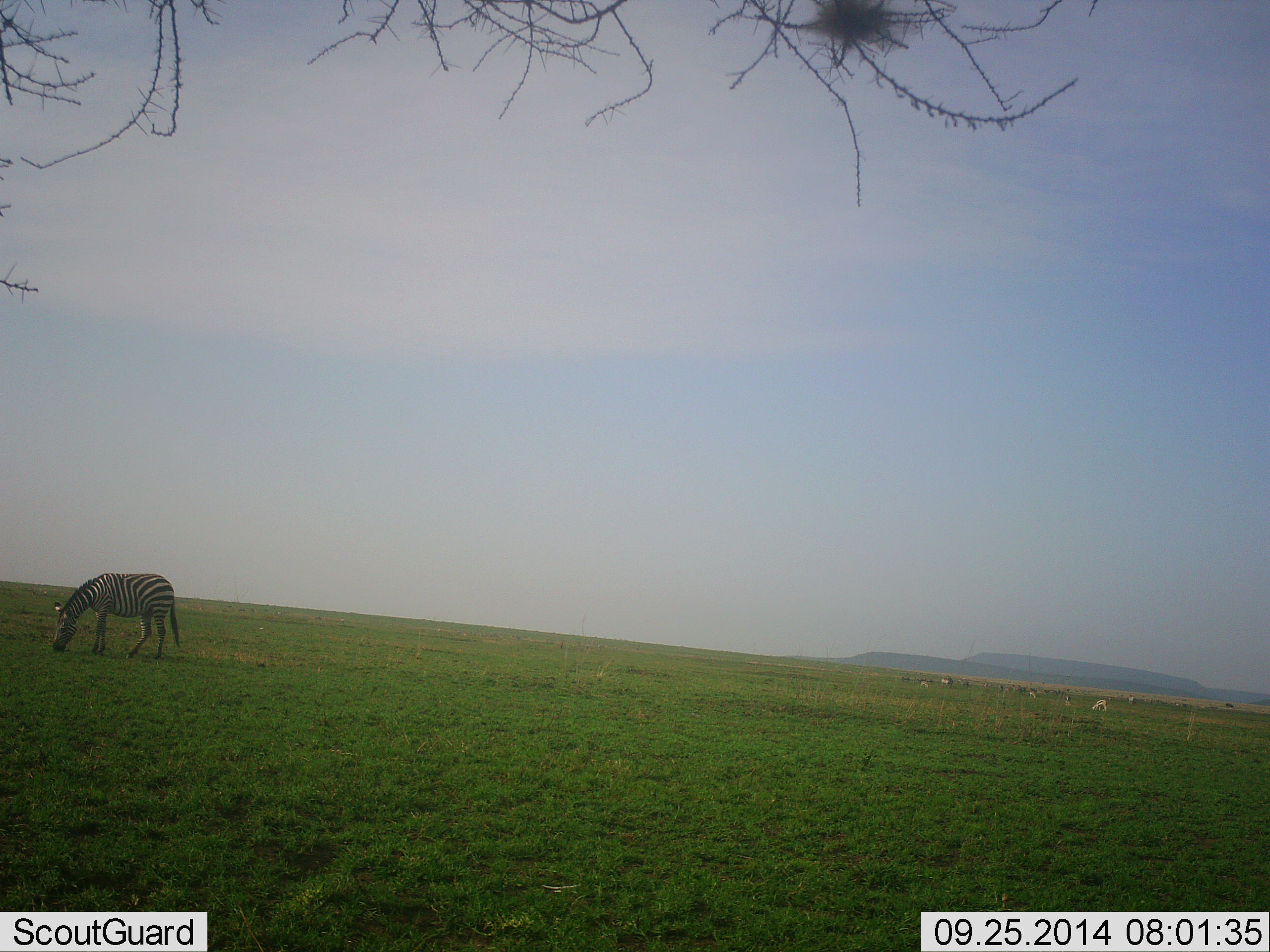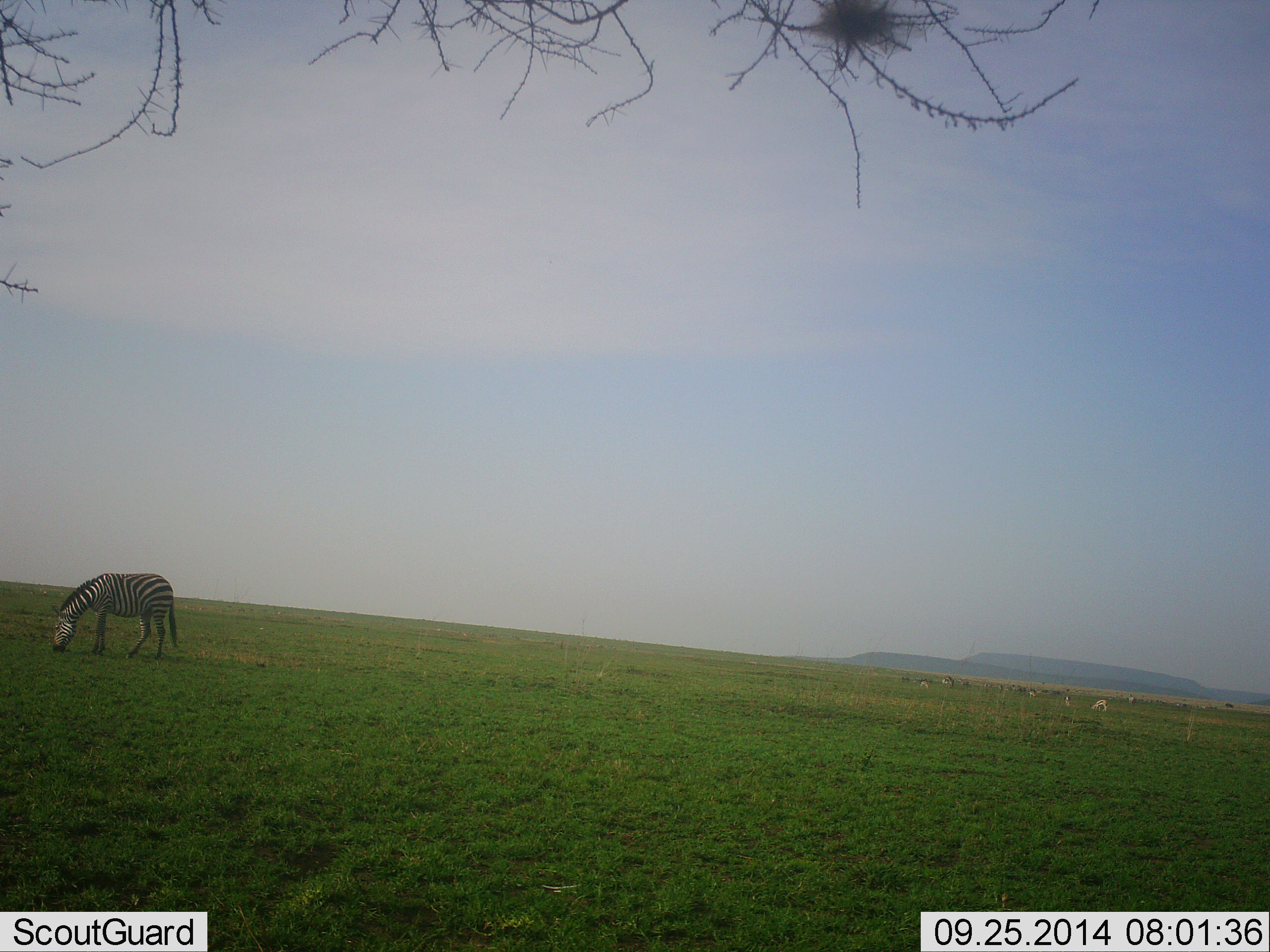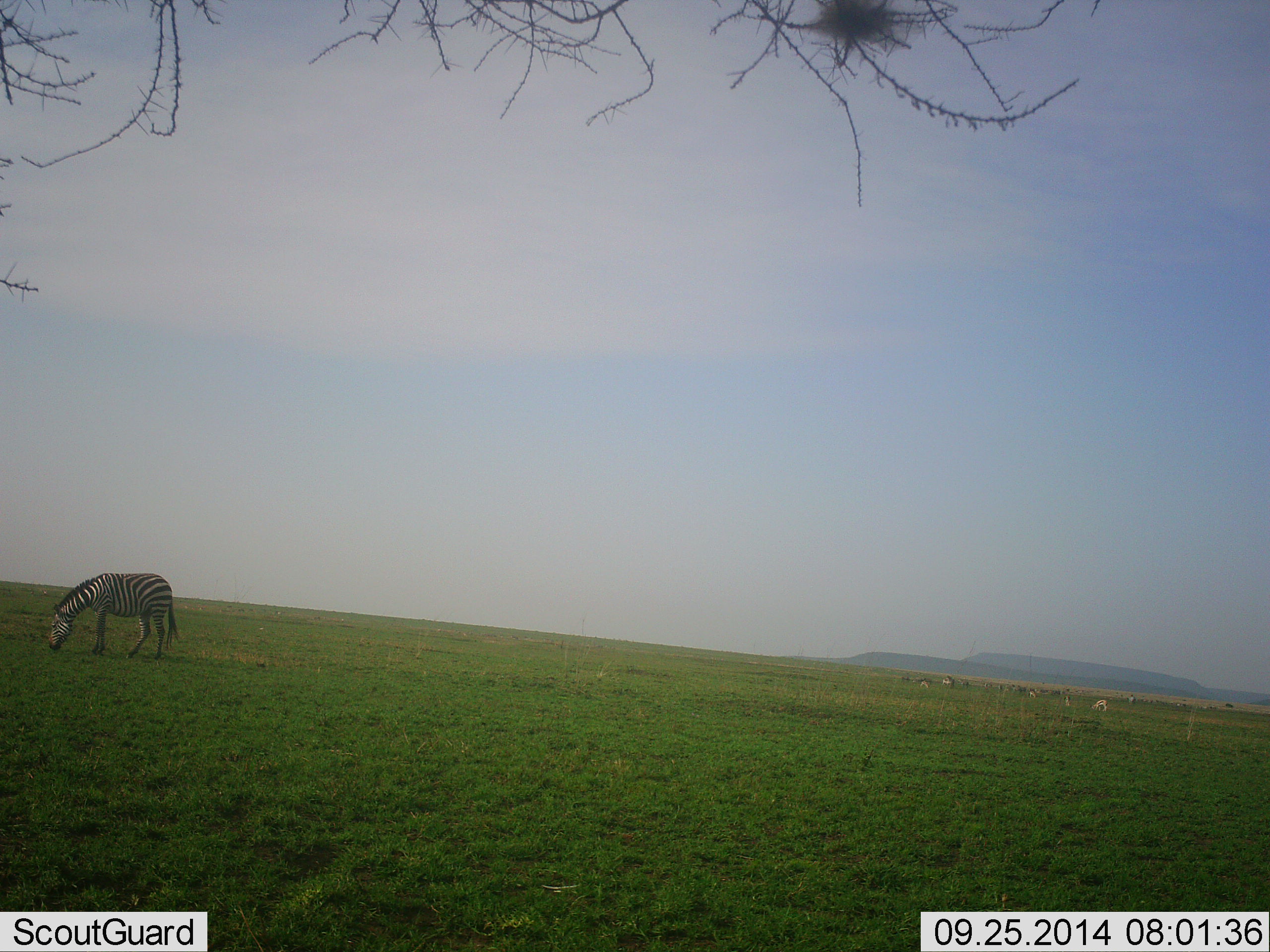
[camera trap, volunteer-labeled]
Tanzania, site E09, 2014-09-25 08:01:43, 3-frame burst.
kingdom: Animalia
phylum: Chordata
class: Mammalia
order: Perissodactyla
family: Equidae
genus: Equus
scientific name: Equus quagga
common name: plains zebra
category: zebra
Zebra (plains zebra) (Equus quagga), count 1. Behavior (volunteer vote fractions): standing 40%, resting 10%, moving 0%, interacting 0%. Young present (vote fraction): 0%. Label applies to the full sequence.